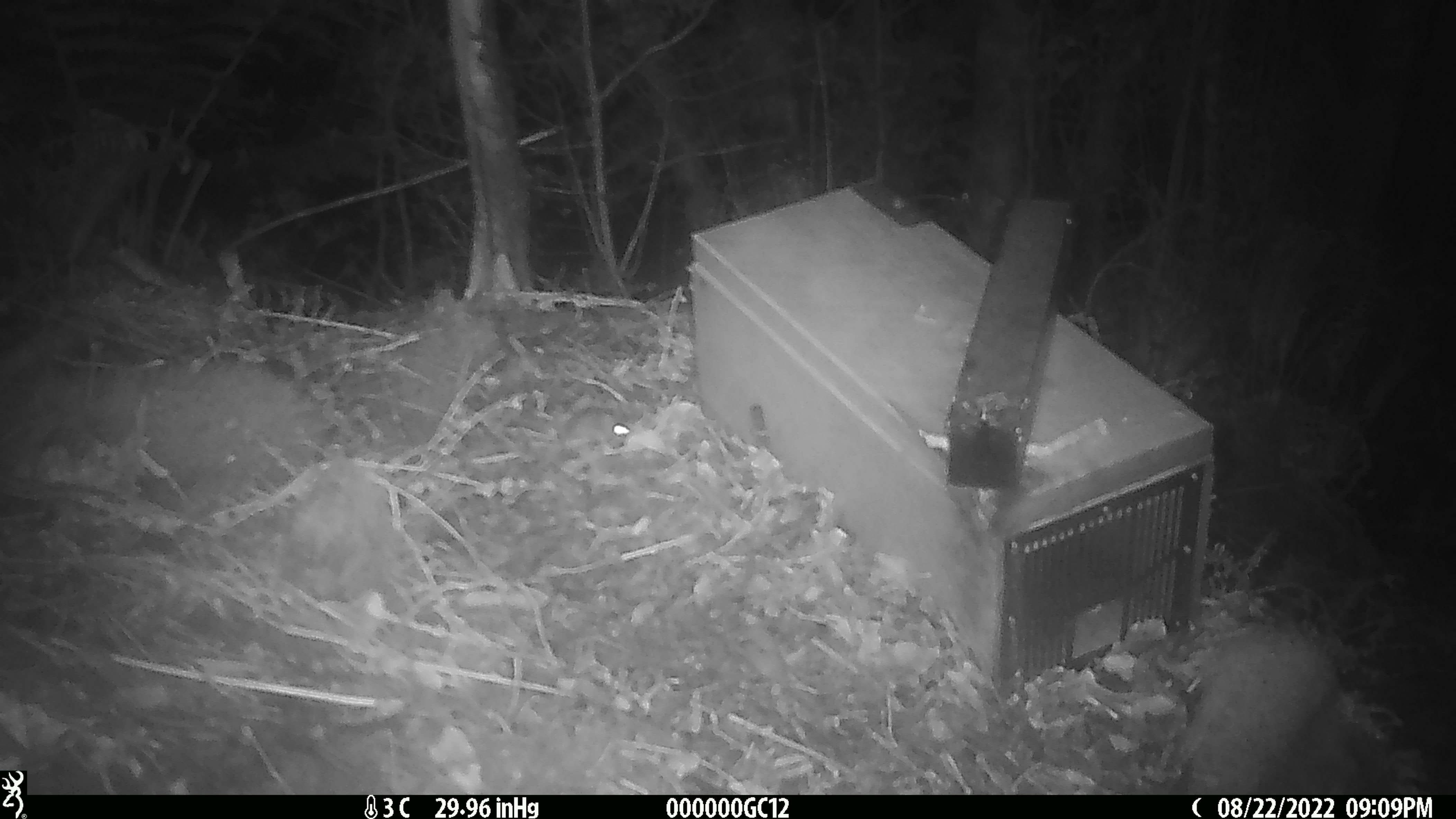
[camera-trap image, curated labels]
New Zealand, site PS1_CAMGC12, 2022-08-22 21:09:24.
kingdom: Animalia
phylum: Chordata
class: Mammalia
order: Rodentia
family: Muridae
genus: Mus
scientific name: Mus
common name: mouse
Mouse (Mus).